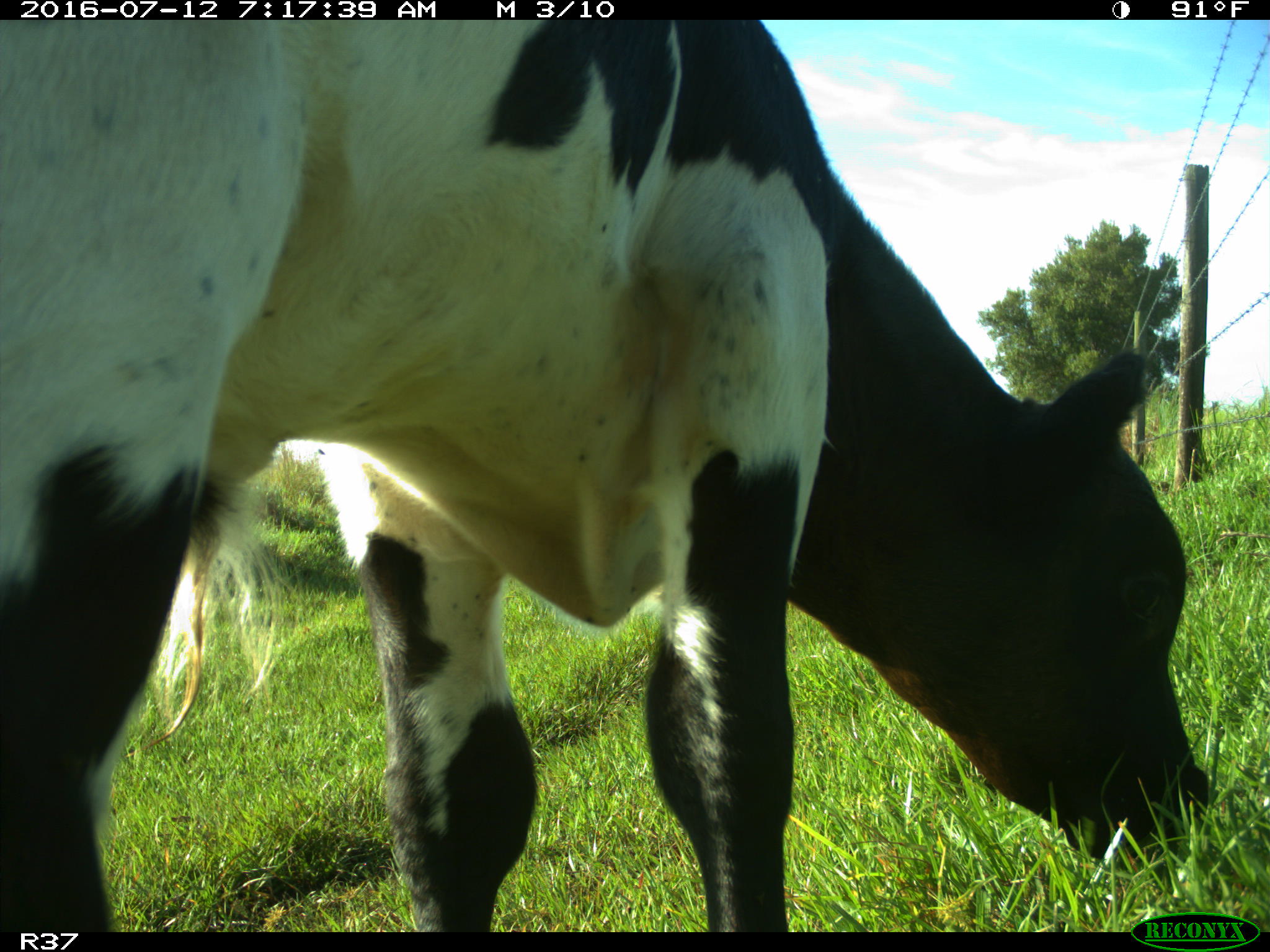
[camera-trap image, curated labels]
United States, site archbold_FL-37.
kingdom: Animalia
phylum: Chordata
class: Mammalia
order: Artiodactyla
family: Bovidae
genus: Bos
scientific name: Bos taurus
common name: domestic cow